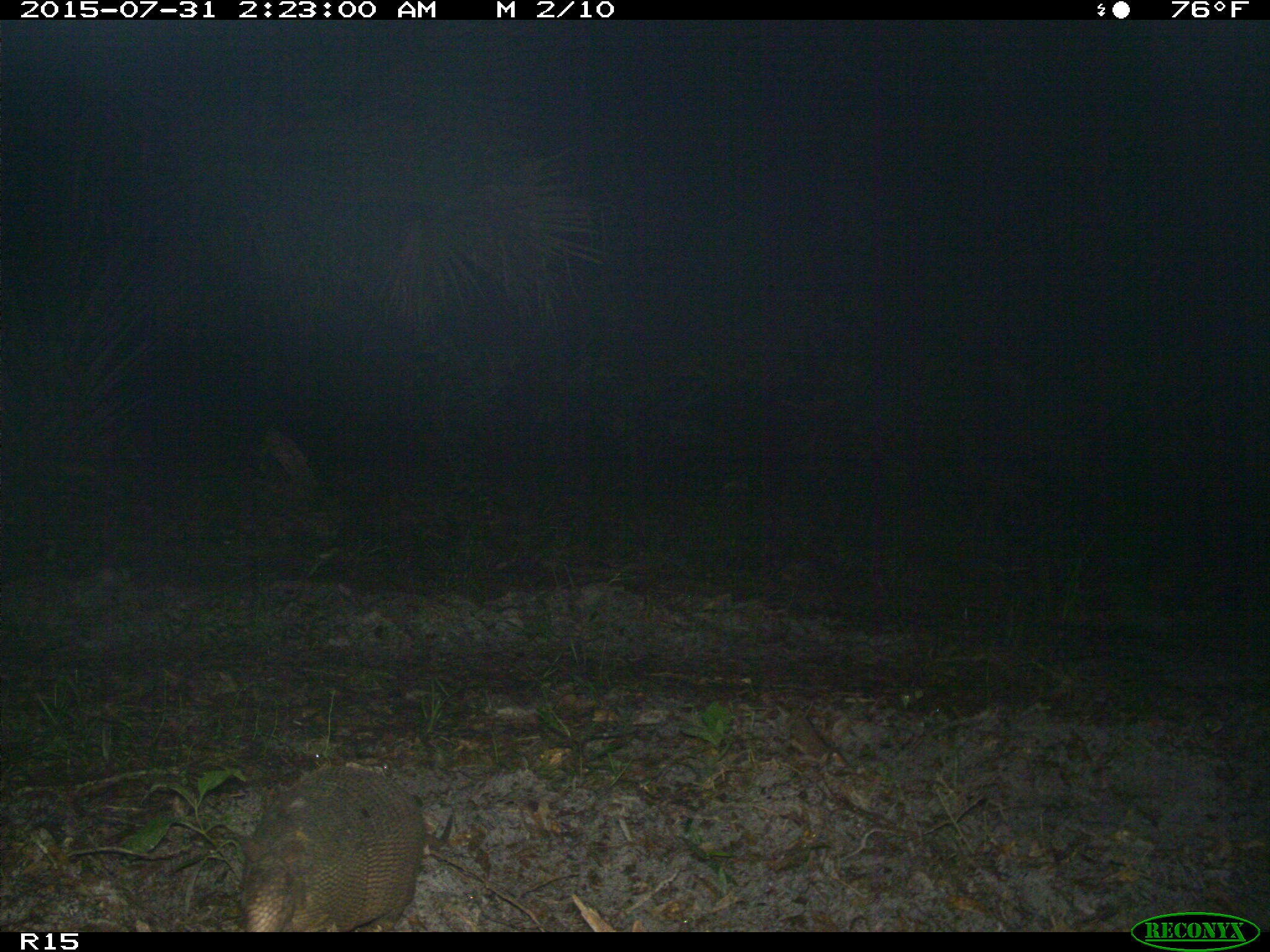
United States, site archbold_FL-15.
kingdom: Animalia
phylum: Chordata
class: Mammalia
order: Cingulata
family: Dasypodidae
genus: Dasypus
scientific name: Dasypus novemcinctus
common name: nine-banded armadillo